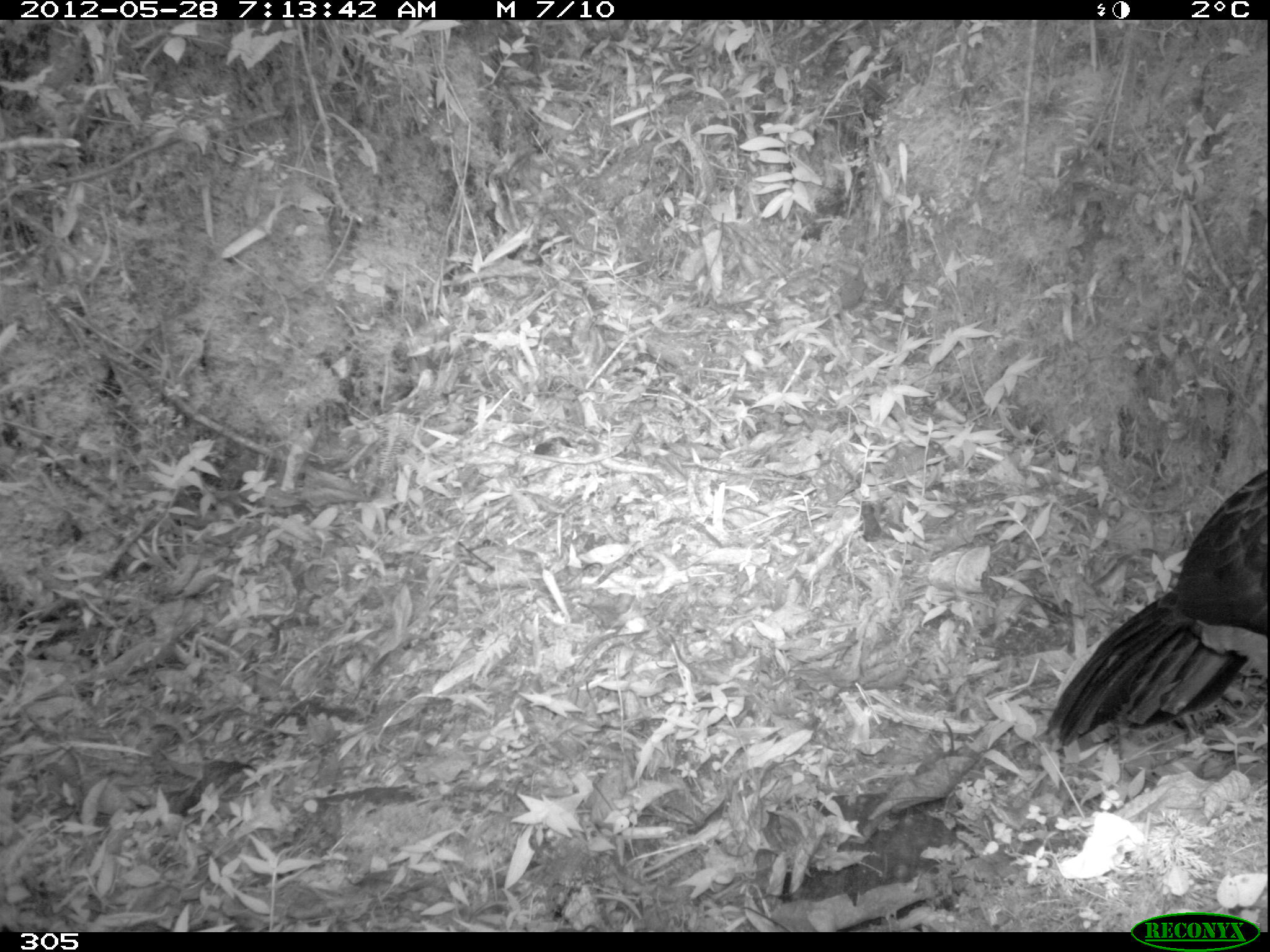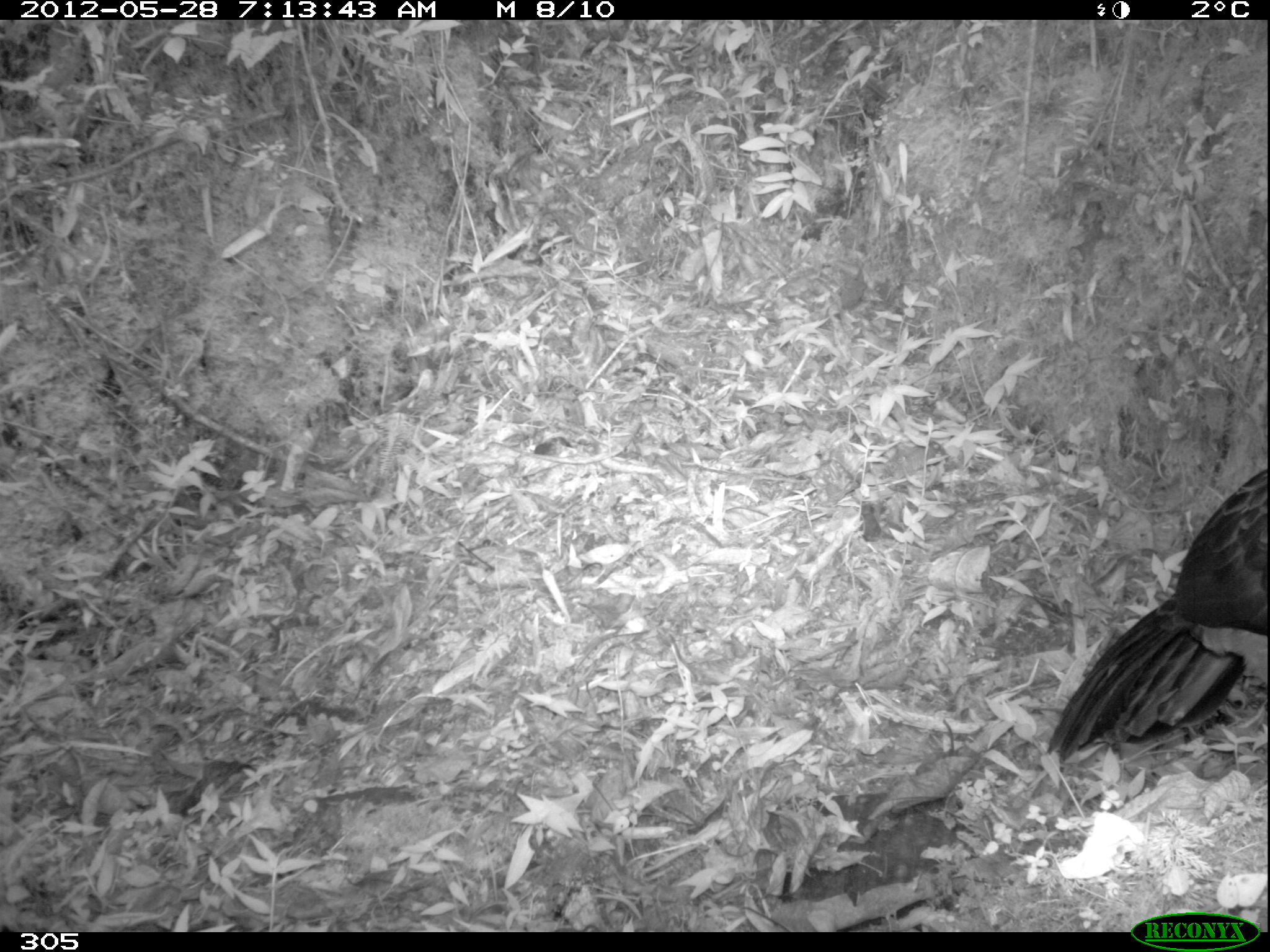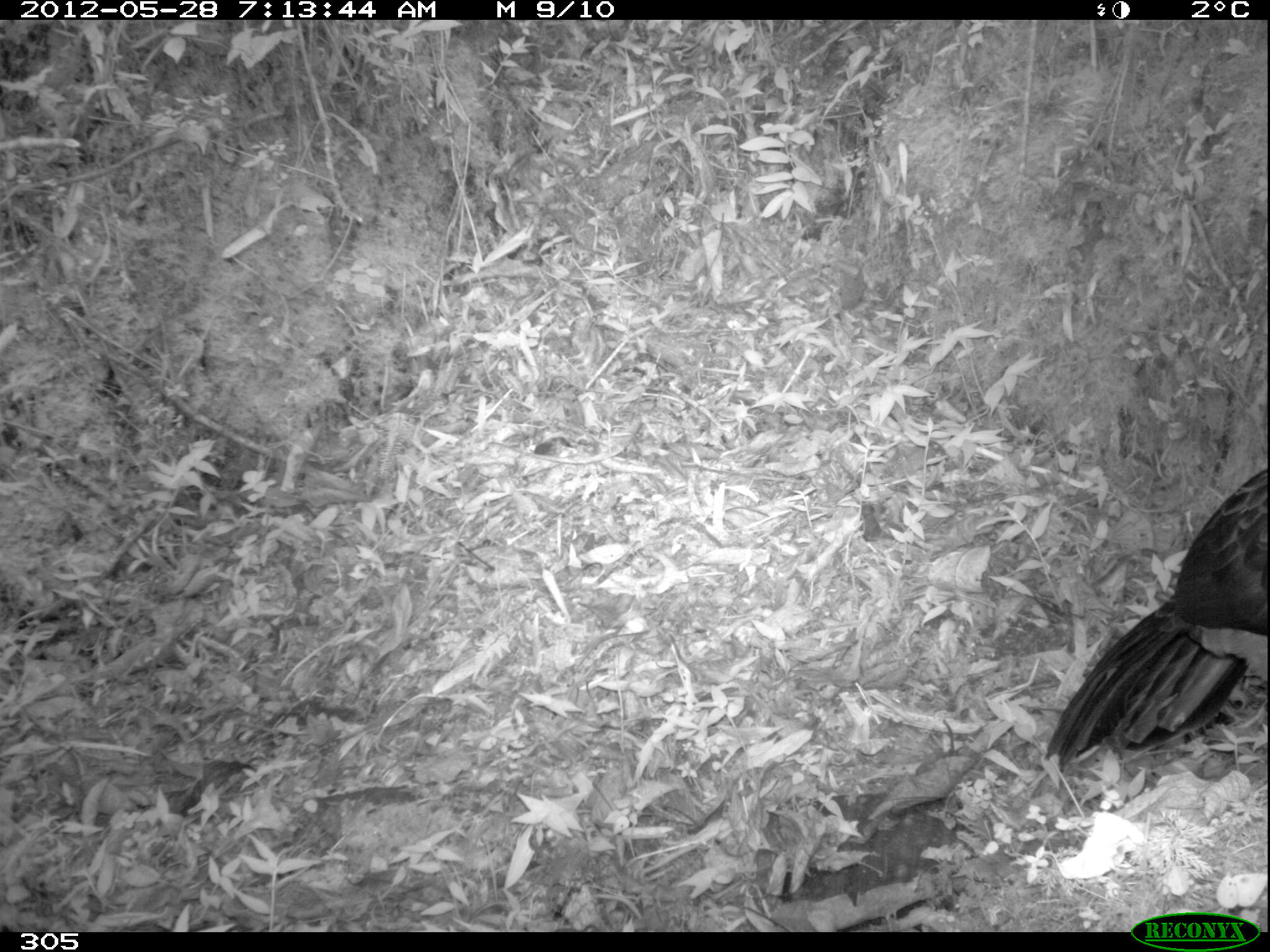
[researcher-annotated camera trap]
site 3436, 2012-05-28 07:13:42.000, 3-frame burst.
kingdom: Animalia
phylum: Chordata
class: Aves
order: Galliformes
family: Cracidae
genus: Ortalis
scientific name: Ortalis vetula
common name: plain chachalaca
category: chachalacha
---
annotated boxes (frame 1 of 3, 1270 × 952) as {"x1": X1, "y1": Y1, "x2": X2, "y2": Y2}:
chachalacha: {"x1": 1046, "y1": 468, "x2": 1265, "y2": 745}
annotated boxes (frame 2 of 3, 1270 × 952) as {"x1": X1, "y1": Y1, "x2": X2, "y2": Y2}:
chachalacha: {"x1": 1044, "y1": 469, "x2": 1265, "y2": 761}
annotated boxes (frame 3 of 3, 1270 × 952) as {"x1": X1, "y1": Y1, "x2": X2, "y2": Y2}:
chachalacha: {"x1": 1046, "y1": 469, "x2": 1265, "y2": 765}